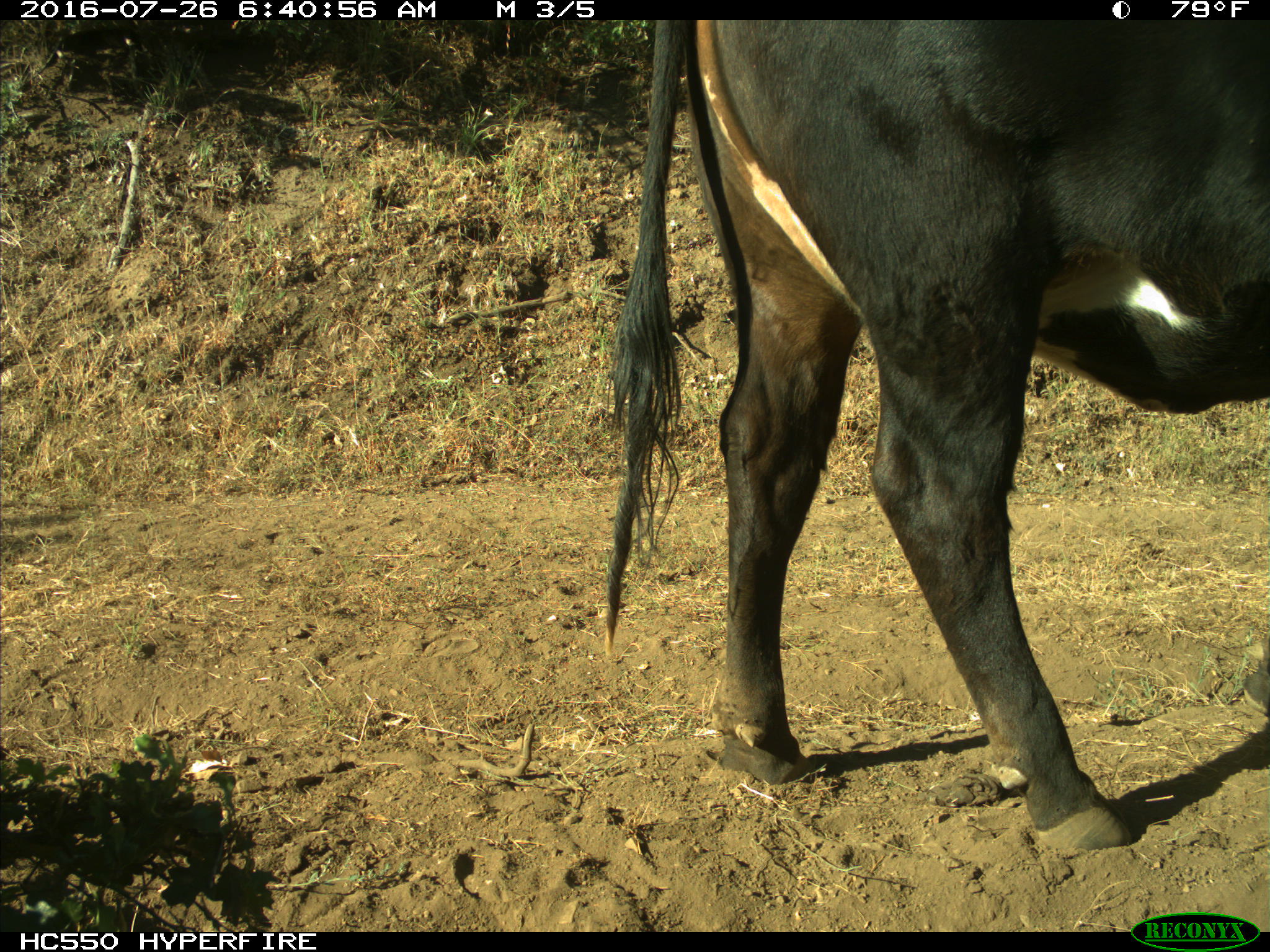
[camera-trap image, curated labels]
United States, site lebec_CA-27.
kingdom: Animalia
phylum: Chordata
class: Mammalia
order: Artiodactyla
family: Bovidae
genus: Bos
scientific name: Bos taurus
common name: domestic cow